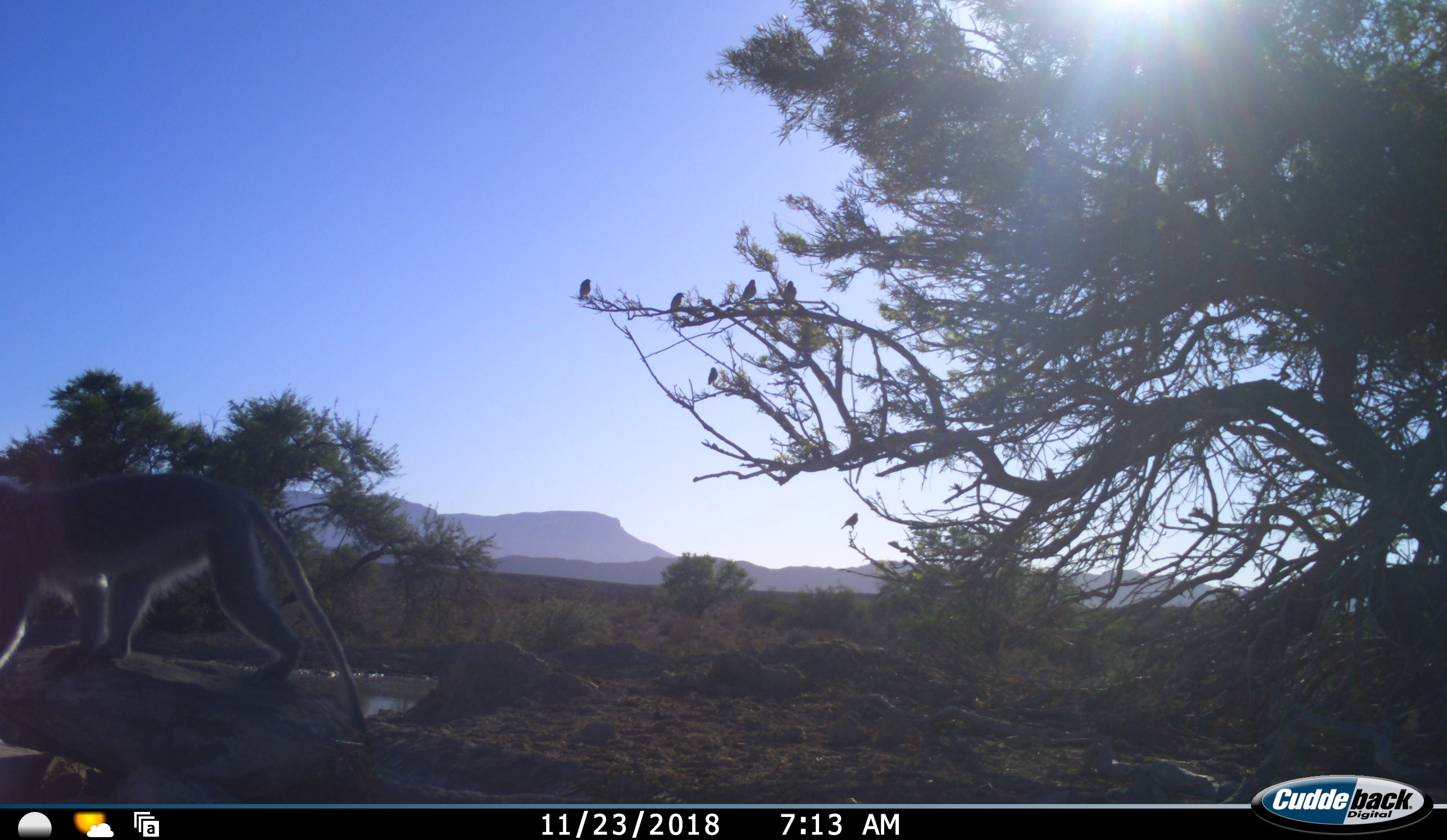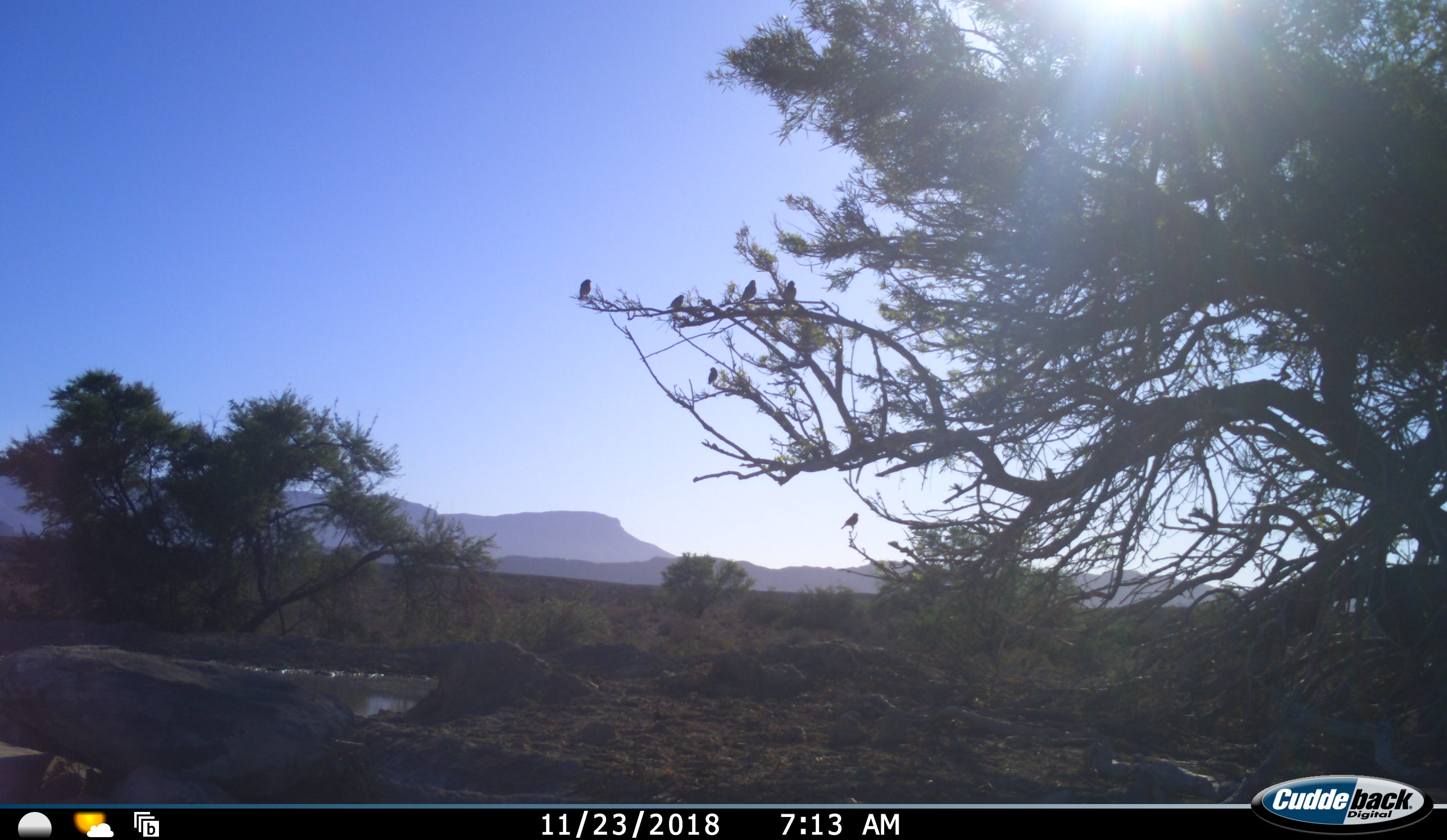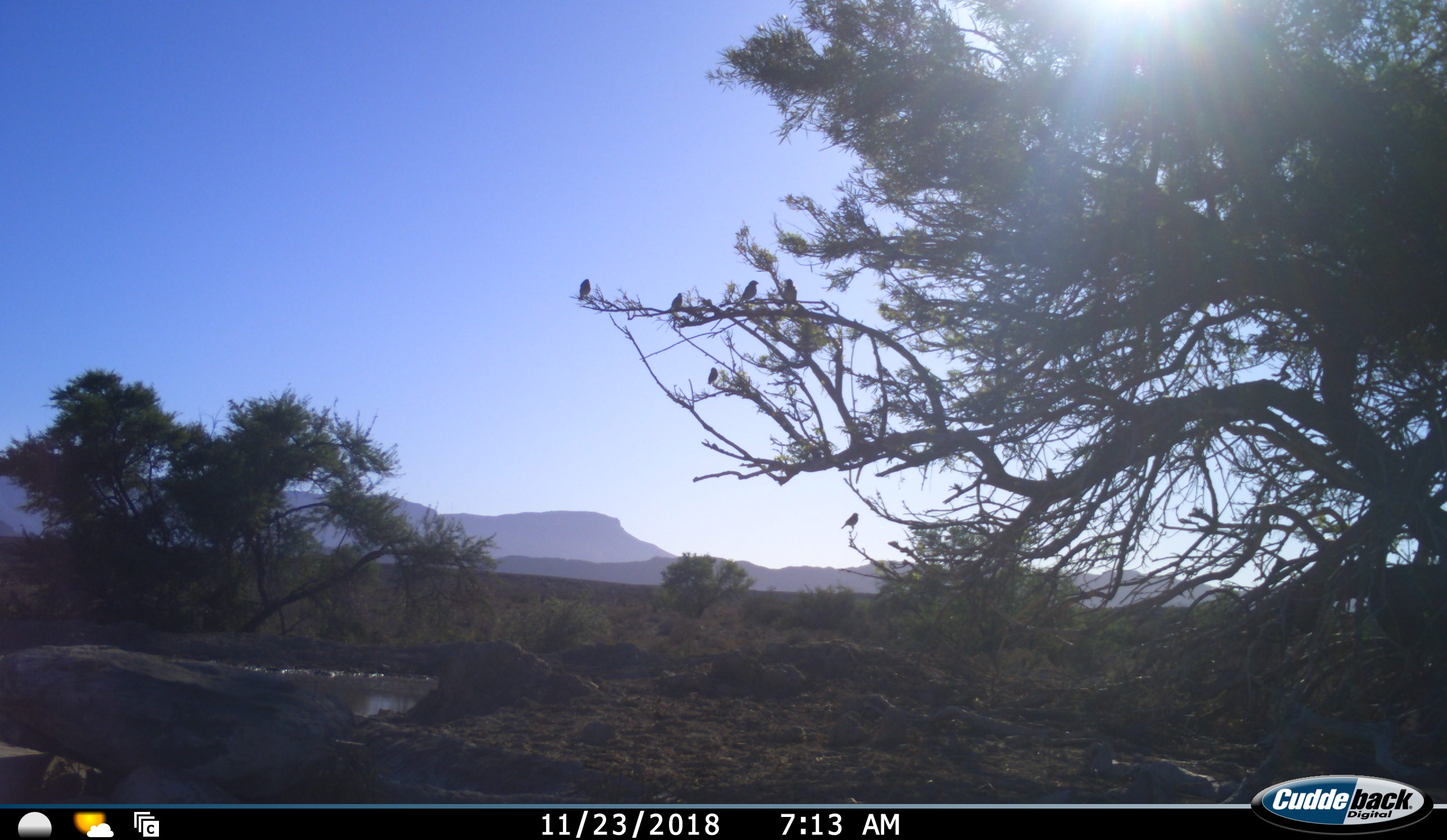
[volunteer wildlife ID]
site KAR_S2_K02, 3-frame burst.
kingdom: Animalia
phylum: Chordata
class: Mammalia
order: Primates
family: Cercopithecidae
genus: Chlorocebus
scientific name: Chlorocebus pygerythrus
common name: vervet monkey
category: monkeyvervet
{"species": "monkeyvervet (vervet monkey) (Chlorocebus pygerythrus)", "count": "1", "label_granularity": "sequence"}